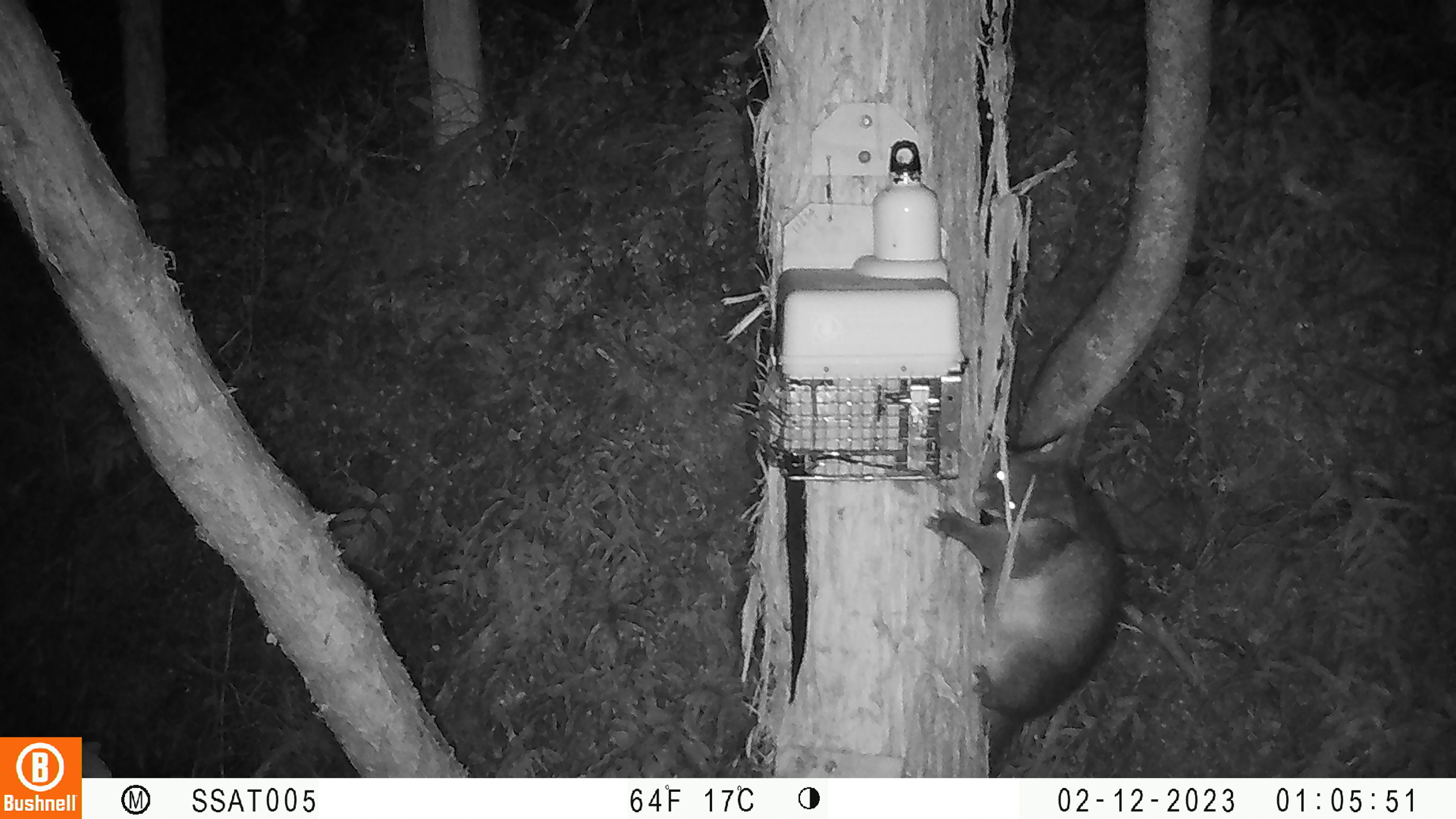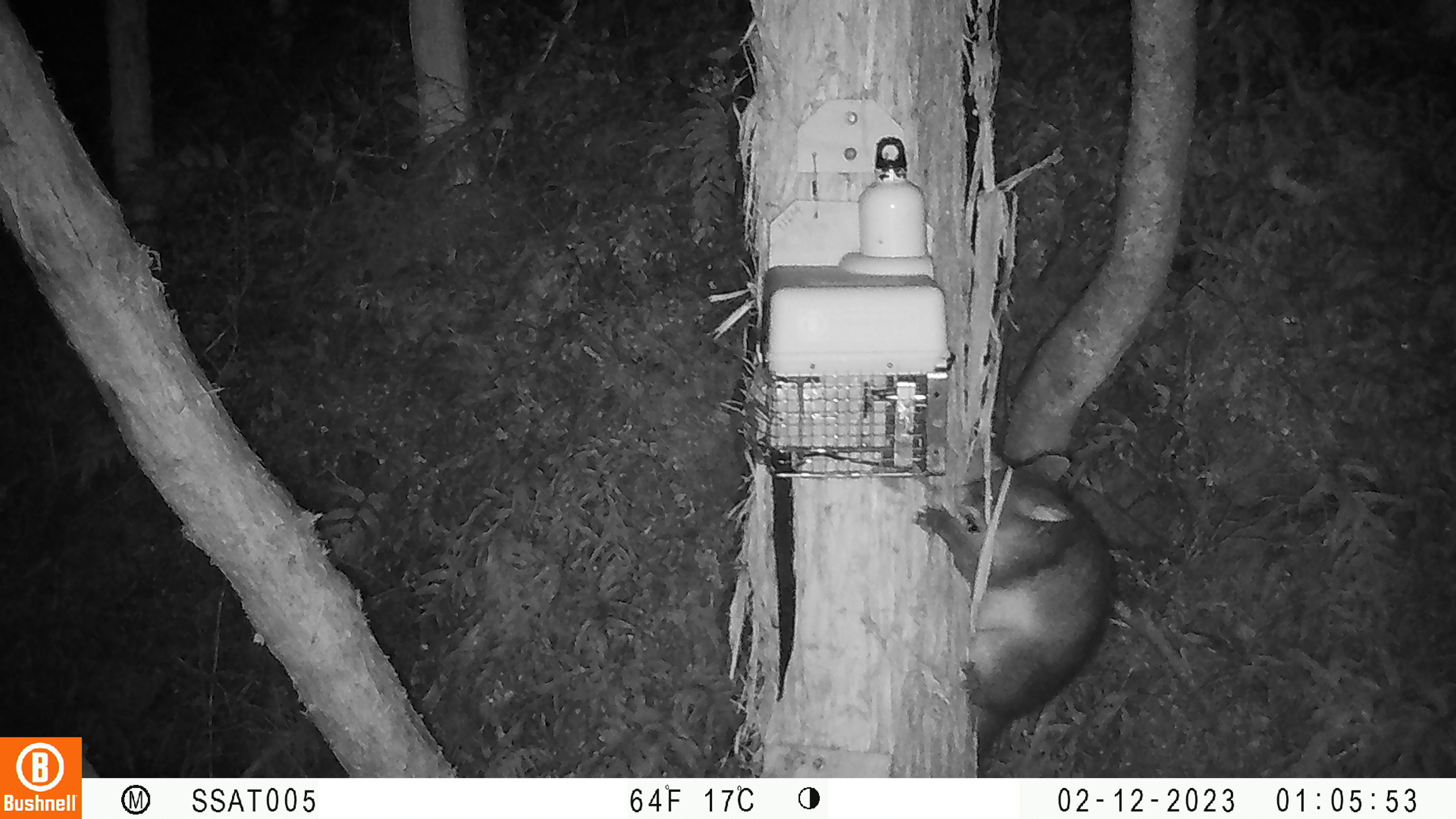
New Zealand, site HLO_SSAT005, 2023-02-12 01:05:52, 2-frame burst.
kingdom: Animalia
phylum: Chordata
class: Mammalia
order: Diprotodontia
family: Phalangeridae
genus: Trichosurus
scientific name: Trichosurus vulpecula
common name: common brushtail possum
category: possum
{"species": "possum (common brushtail possum) (Trichosurus vulpecula)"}